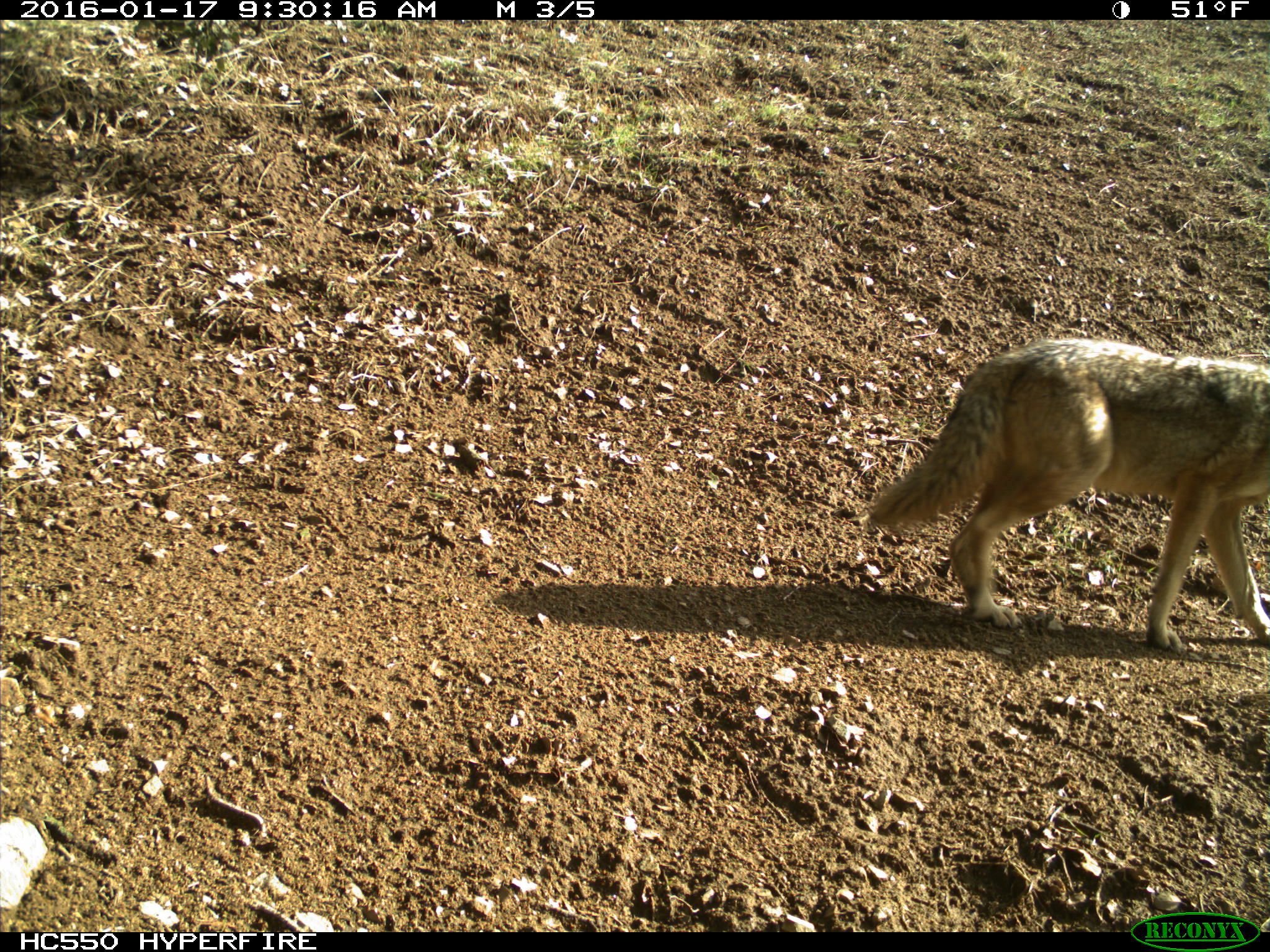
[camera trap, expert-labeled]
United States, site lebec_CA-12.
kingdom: Animalia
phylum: Chordata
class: Mammalia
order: Carnivora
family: Canidae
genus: Canis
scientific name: Canis latrans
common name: coyote